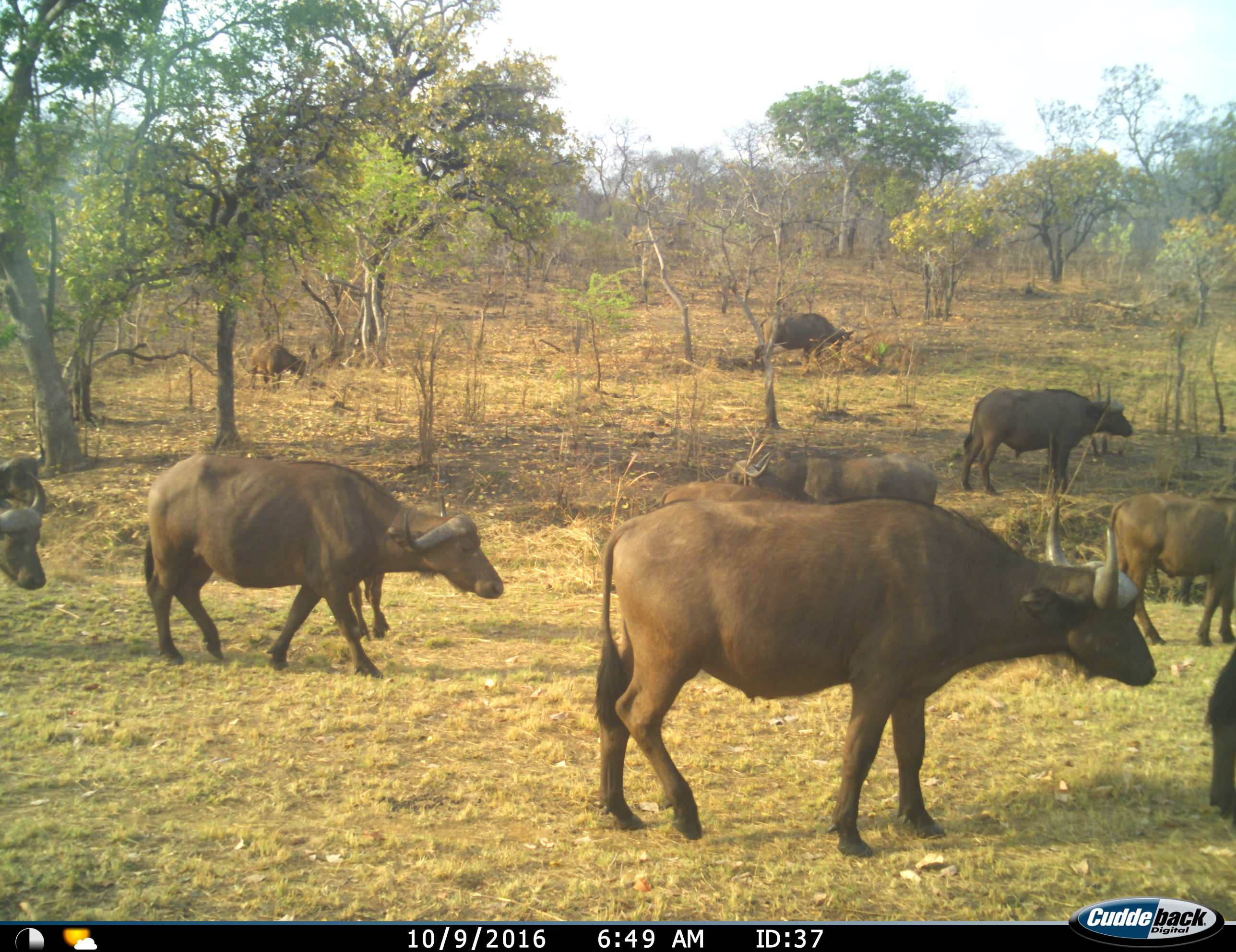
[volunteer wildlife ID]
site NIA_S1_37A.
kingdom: Animalia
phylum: Chordata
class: Mammalia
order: Artiodactyla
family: Bovidae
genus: Syncerus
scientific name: Syncerus caffer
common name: african buffalo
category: buffalo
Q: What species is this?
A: Buffalo (african buffalo) (Syncerus caffer).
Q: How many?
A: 11-50.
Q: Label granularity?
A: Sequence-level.